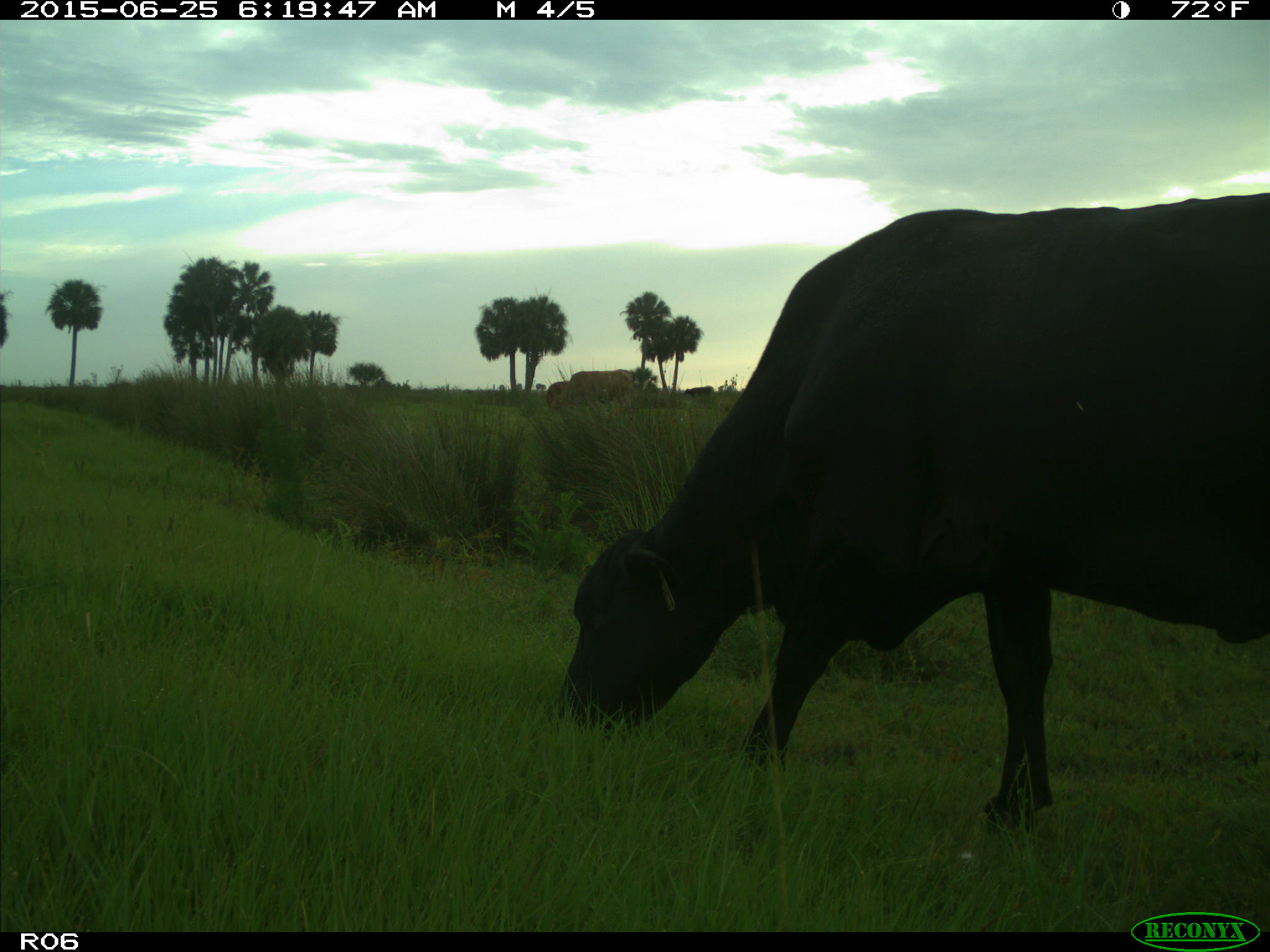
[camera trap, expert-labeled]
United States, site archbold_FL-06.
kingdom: Animalia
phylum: Chordata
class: Mammalia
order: Artiodactyla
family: Bovidae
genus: Bos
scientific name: Bos taurus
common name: domestic cow